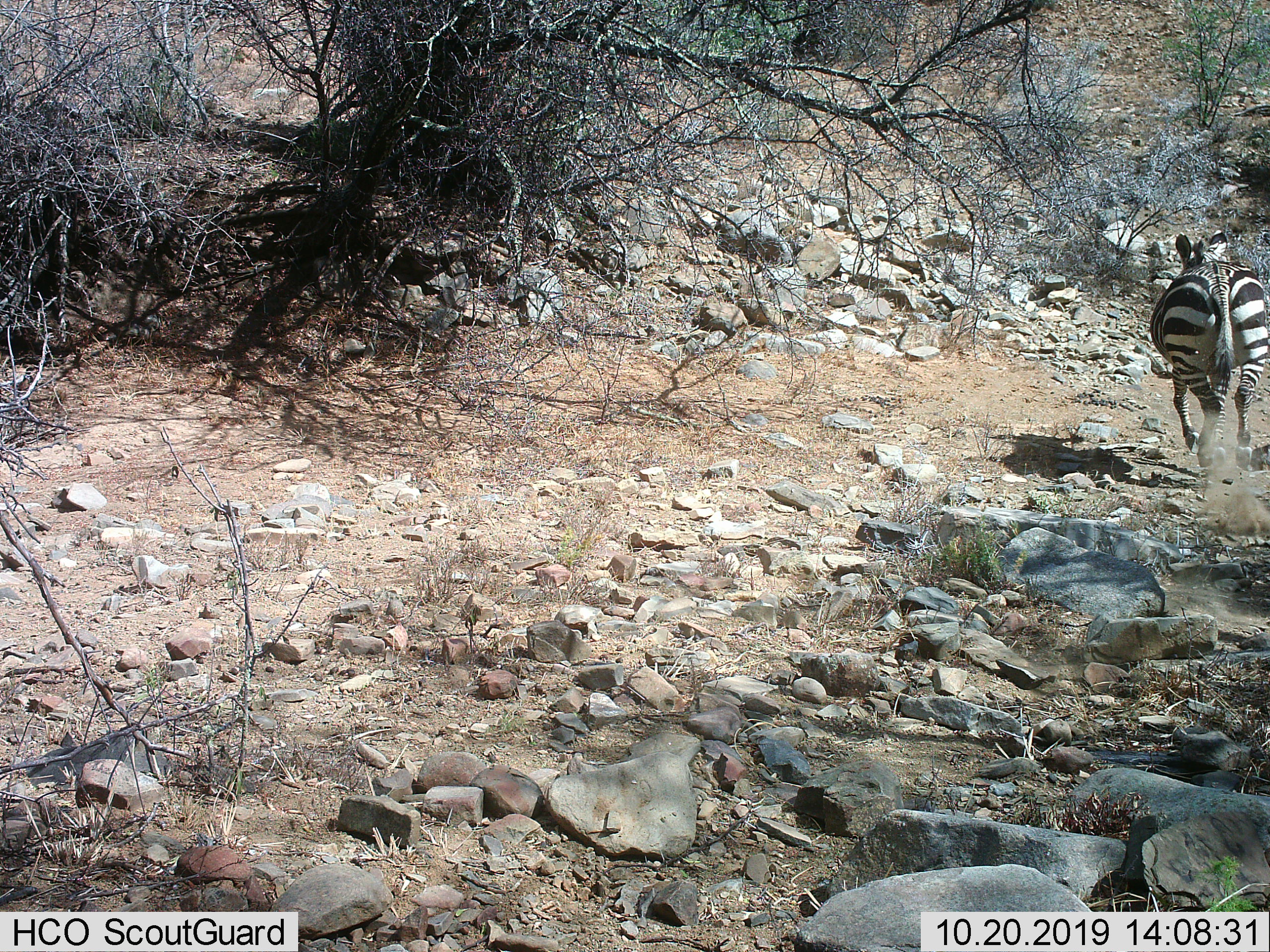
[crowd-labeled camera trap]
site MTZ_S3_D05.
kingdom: Animalia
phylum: Chordata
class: Mammalia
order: Perissodactyla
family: Equidae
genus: Equus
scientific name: Equus zebra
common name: mountain zebra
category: zebramountain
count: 1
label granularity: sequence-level